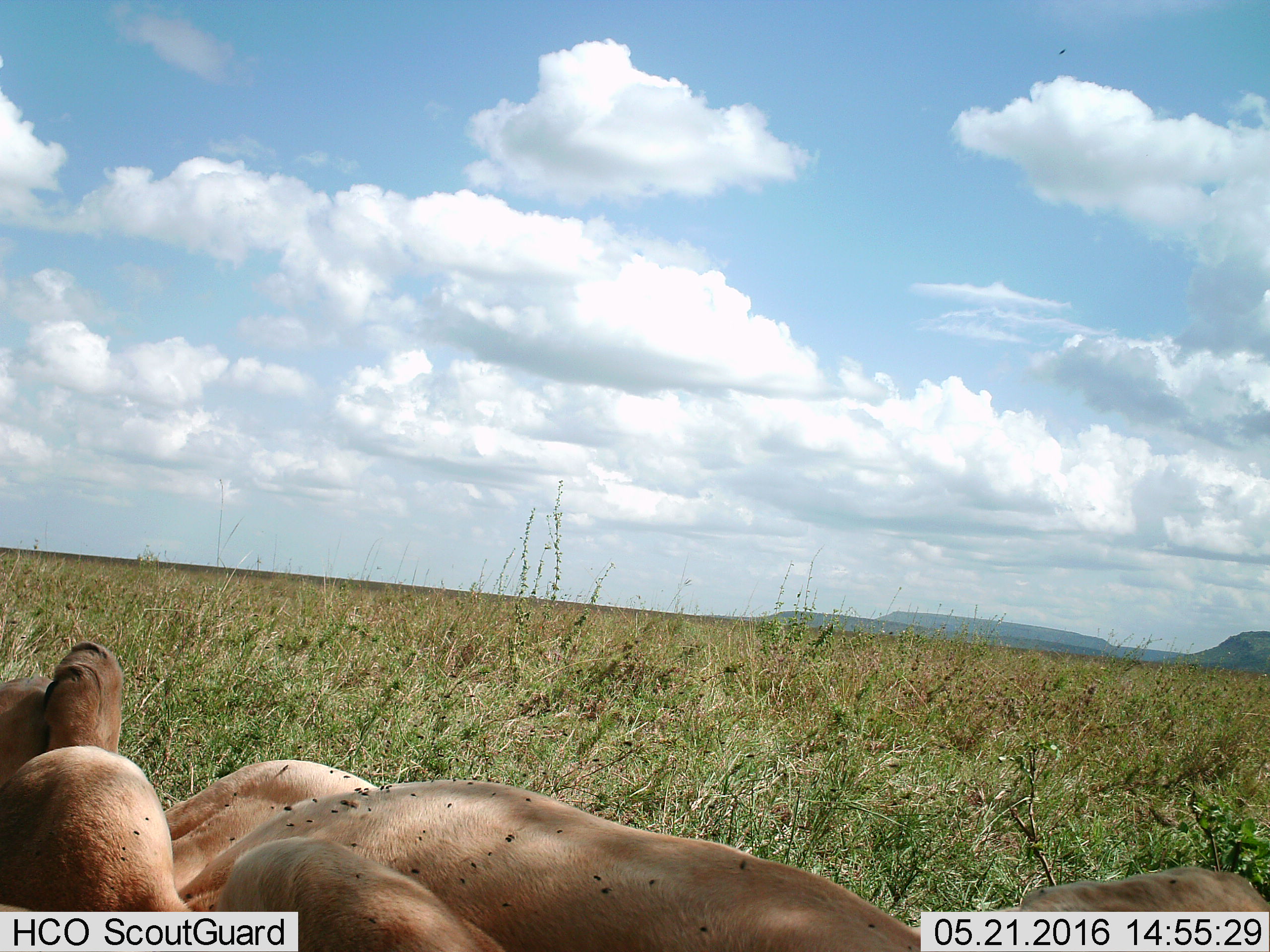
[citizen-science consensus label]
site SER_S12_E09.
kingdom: Animalia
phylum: Chordata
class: Mammalia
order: Carnivora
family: Felidae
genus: Panthera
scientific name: Panthera leo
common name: lion female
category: lionfemale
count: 1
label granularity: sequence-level